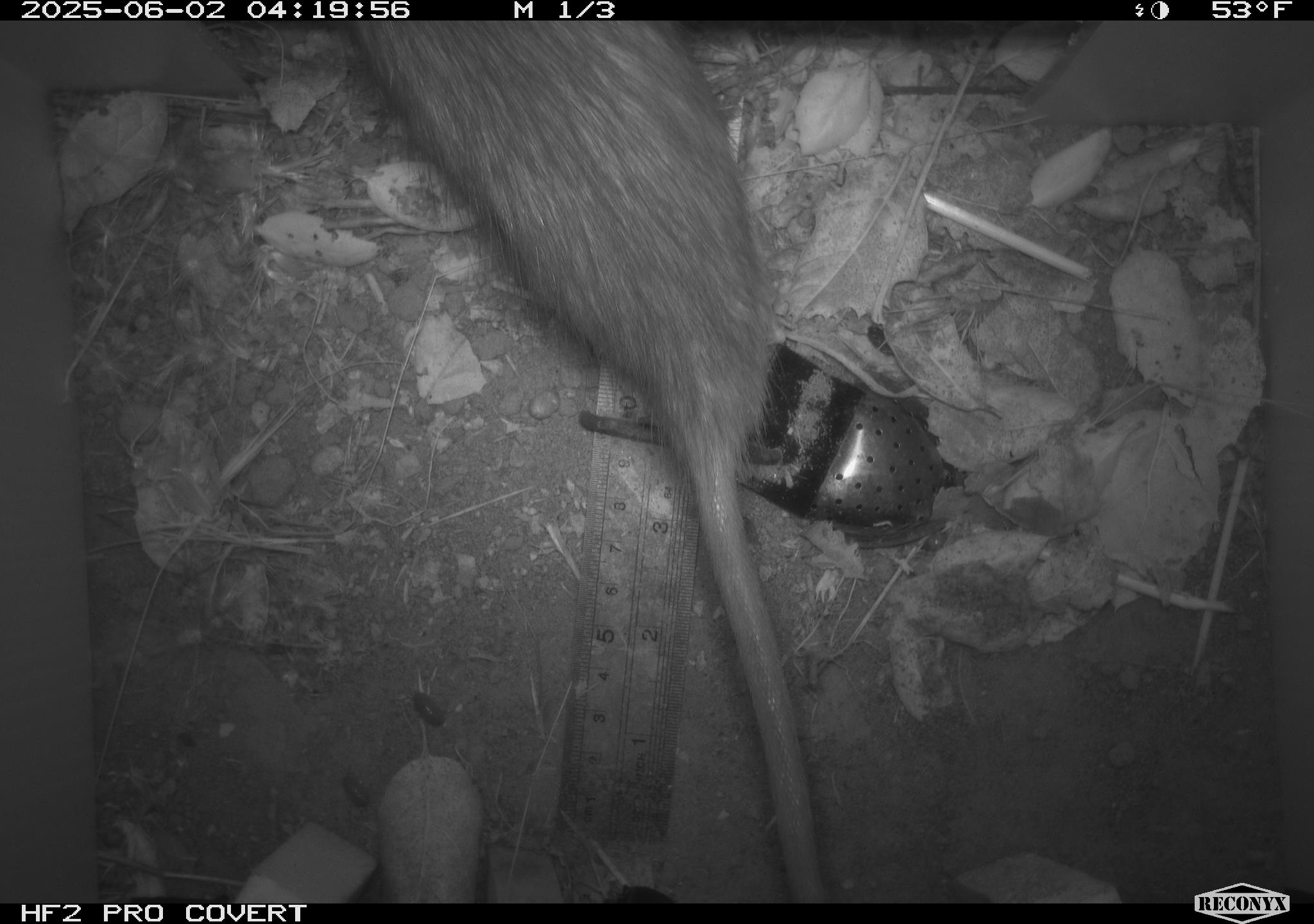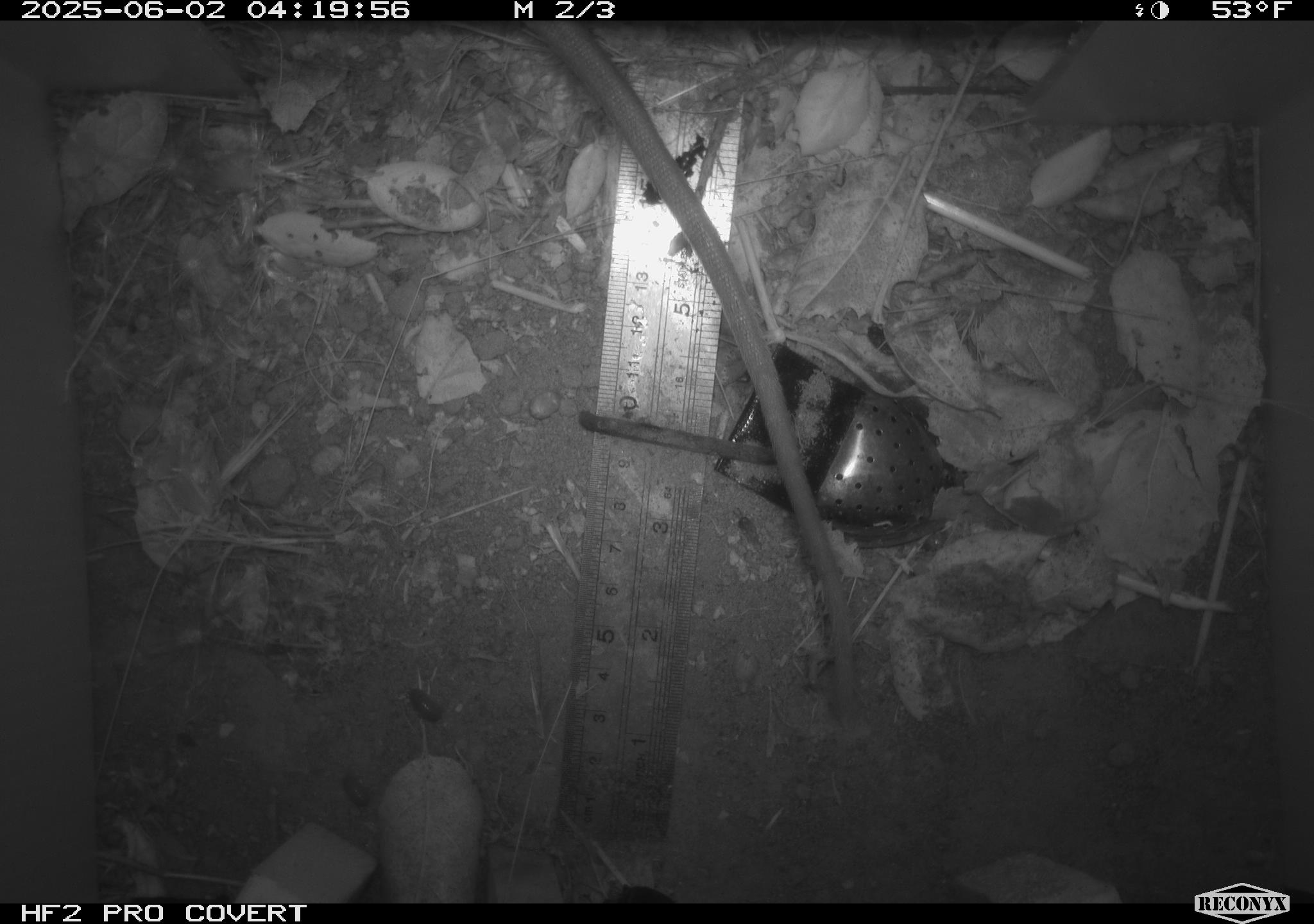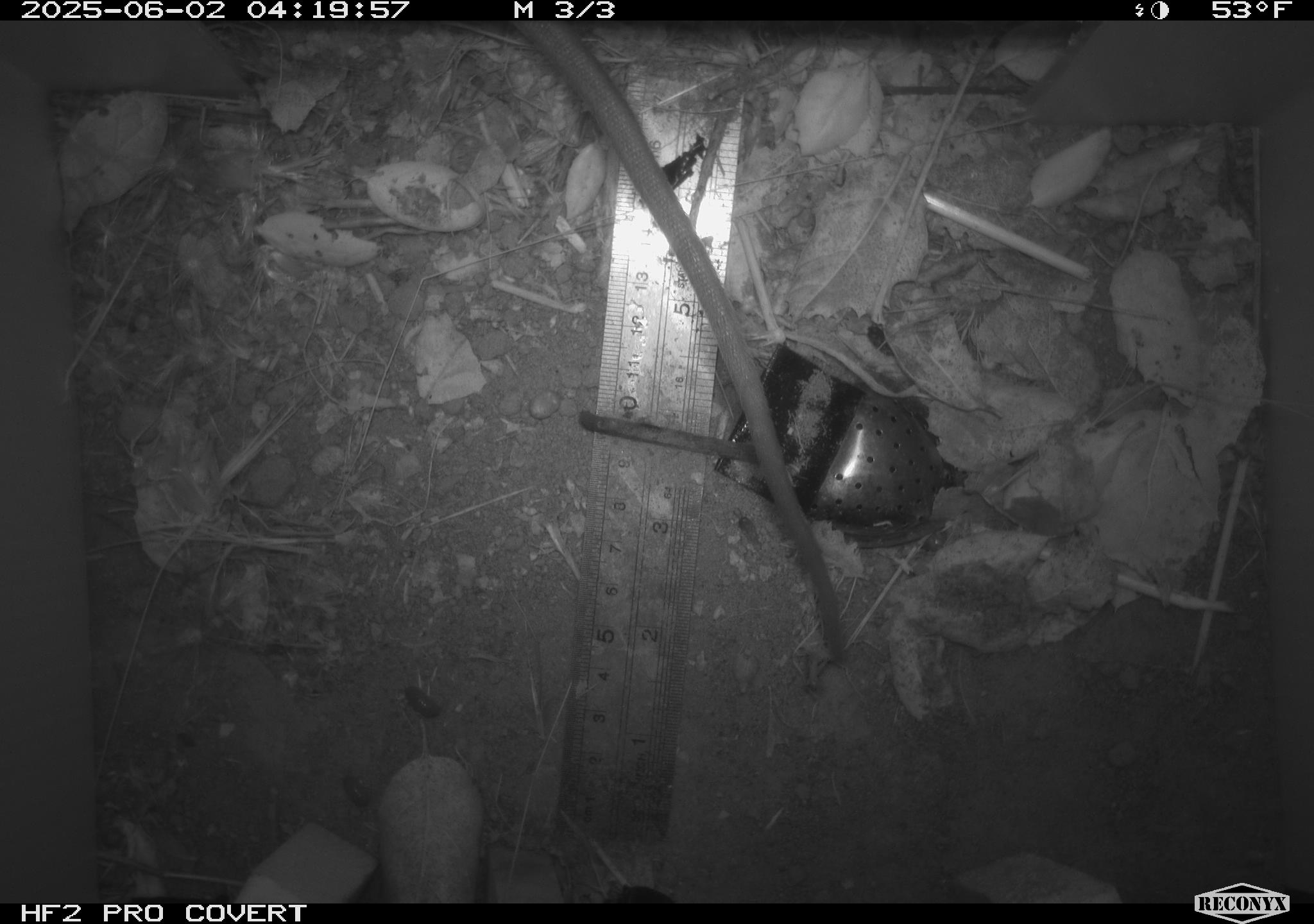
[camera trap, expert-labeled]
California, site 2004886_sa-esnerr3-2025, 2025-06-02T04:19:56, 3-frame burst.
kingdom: Animalia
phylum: Chordata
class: Mammalia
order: Rodentia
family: Muridae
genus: Rattus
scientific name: Rattus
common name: rat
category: rattus species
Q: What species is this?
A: Rattus species (rat) (Rattus).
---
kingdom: Animalia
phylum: Chordata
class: Mammalia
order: Rodentia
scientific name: Rodentia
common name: rodent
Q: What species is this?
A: Rodent (Rodentia).